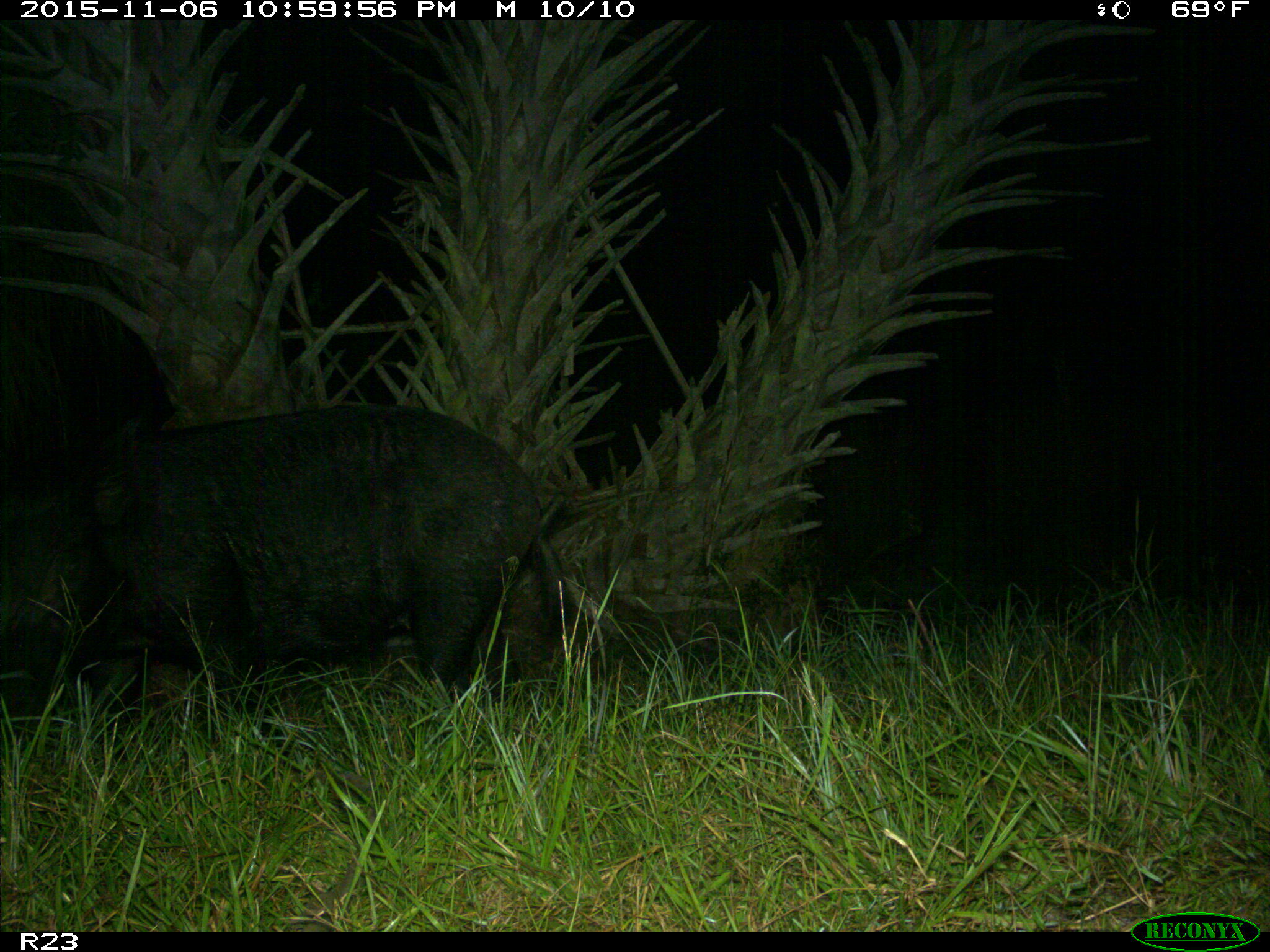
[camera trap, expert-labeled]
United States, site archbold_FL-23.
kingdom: Animalia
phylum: Chordata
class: Mammalia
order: Artiodactyla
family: Suidae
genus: Sus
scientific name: Sus scrofa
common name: wild boar